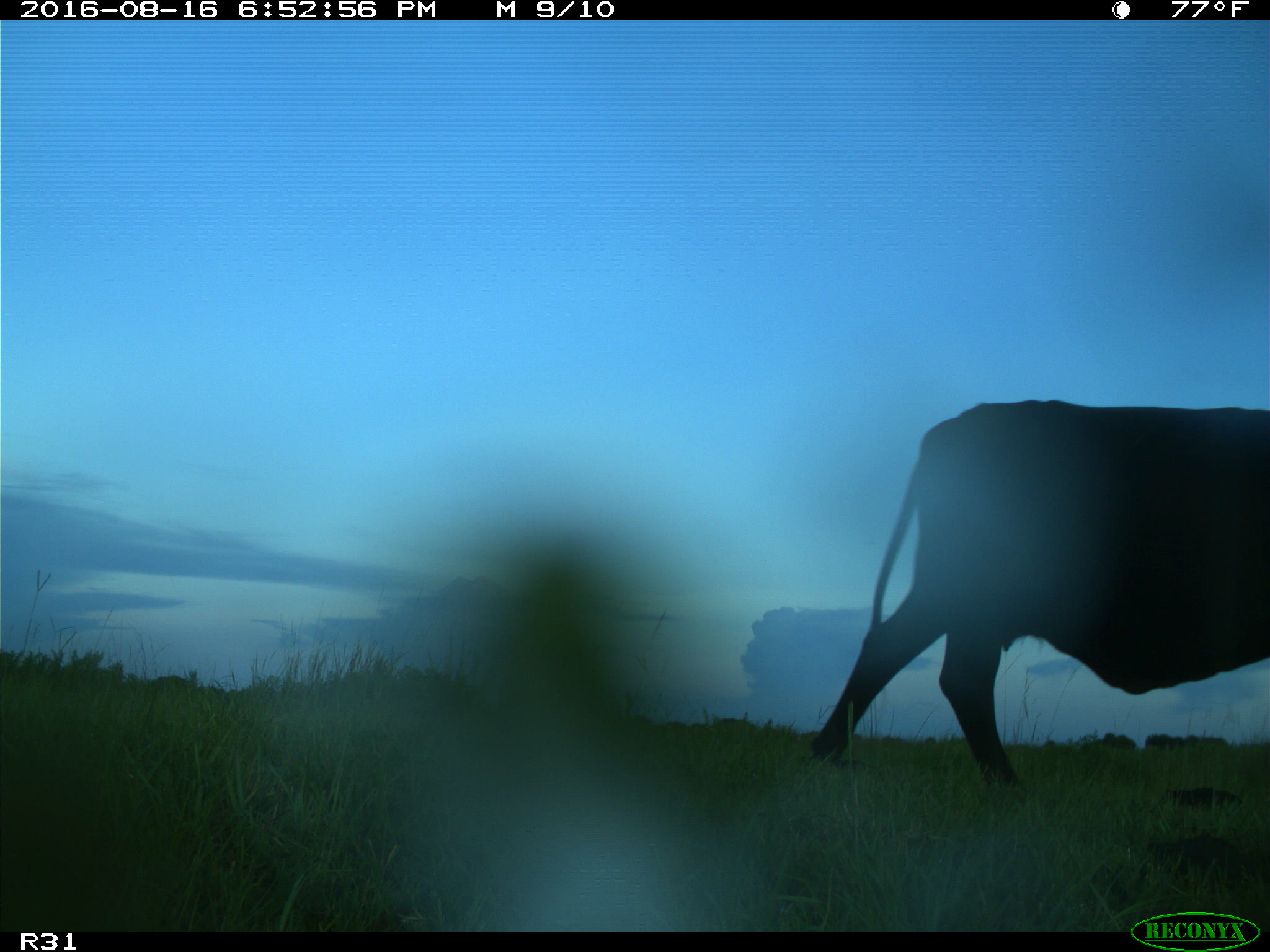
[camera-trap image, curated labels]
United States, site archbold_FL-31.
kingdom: Animalia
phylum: Chordata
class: Mammalia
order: Artiodactyla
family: Bovidae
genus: Bos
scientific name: Bos taurus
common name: domestic cow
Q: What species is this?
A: Bos taurus (domestic cow).